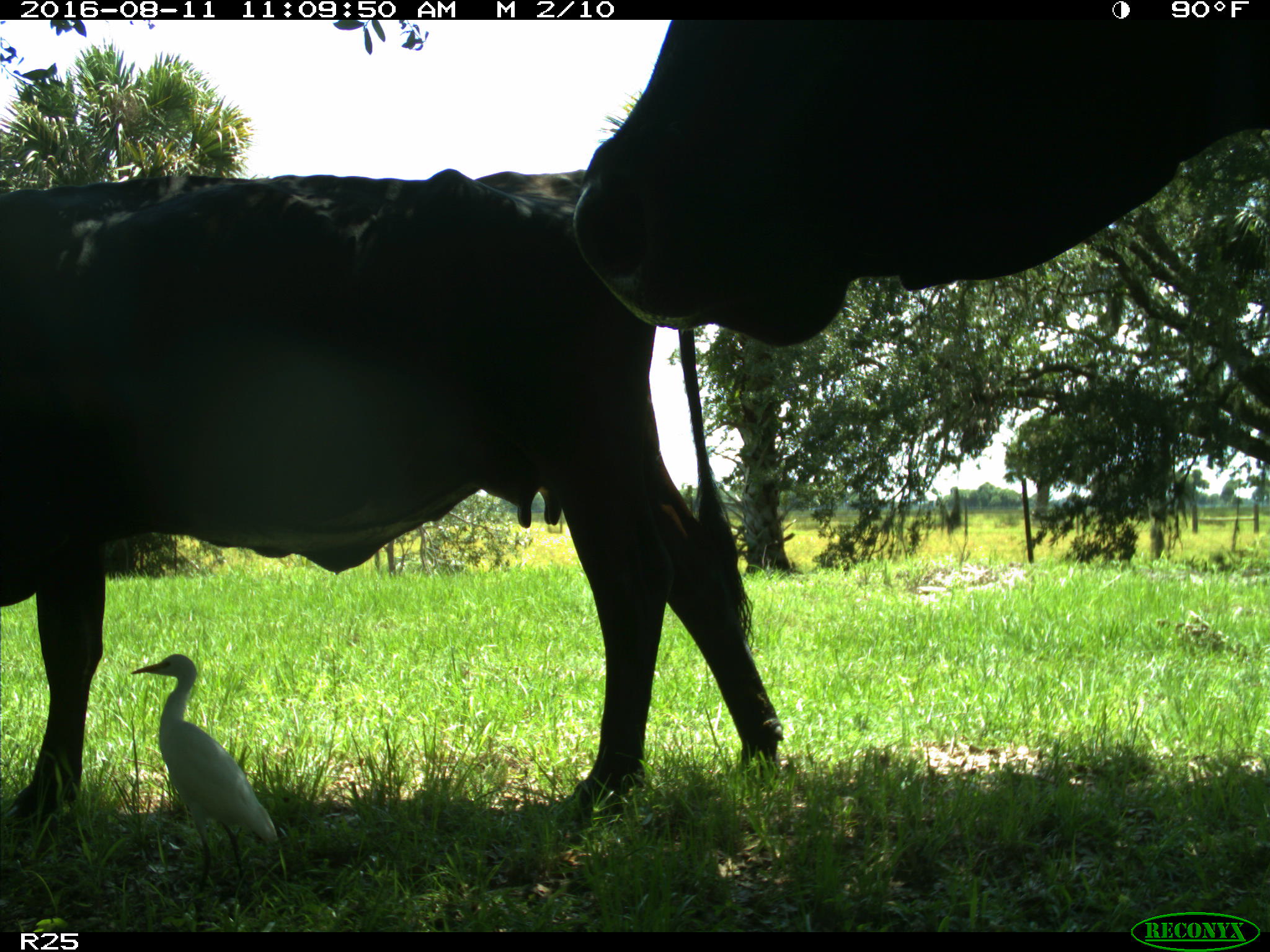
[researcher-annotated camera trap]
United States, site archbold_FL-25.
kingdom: Animalia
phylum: Chordata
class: Mammalia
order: Artiodactyla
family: Bovidae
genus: Bos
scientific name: Bos taurus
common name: domestic cow